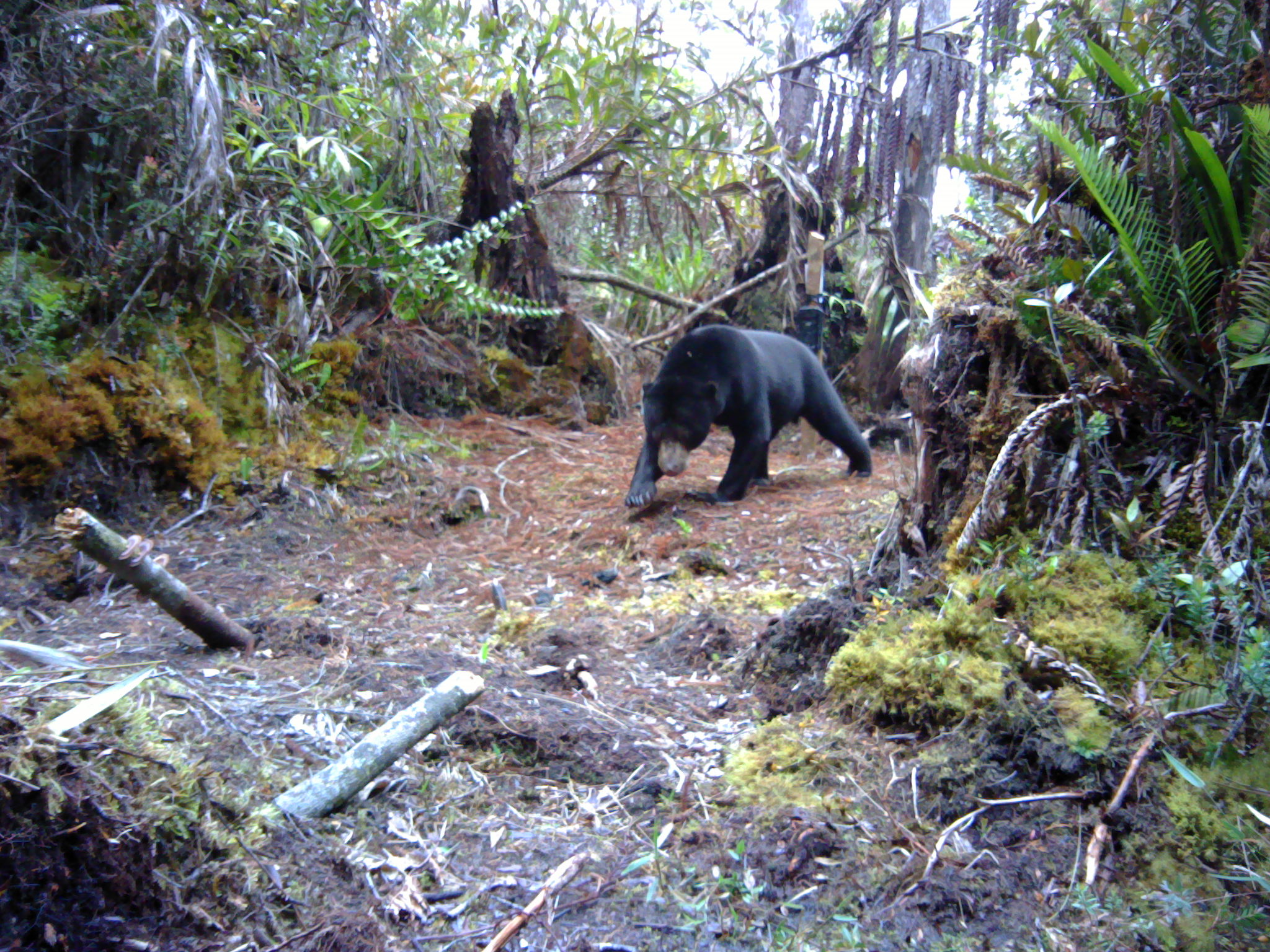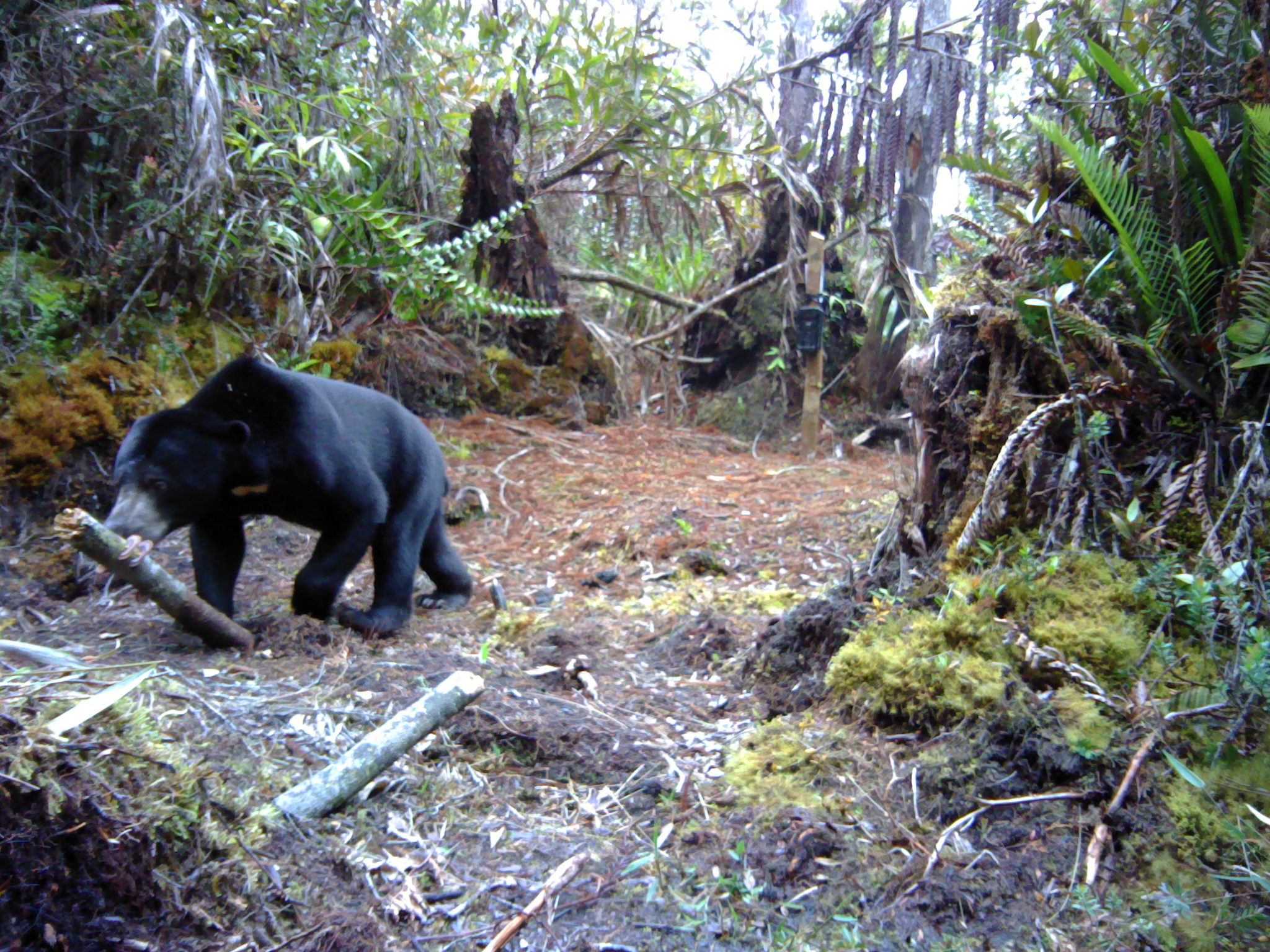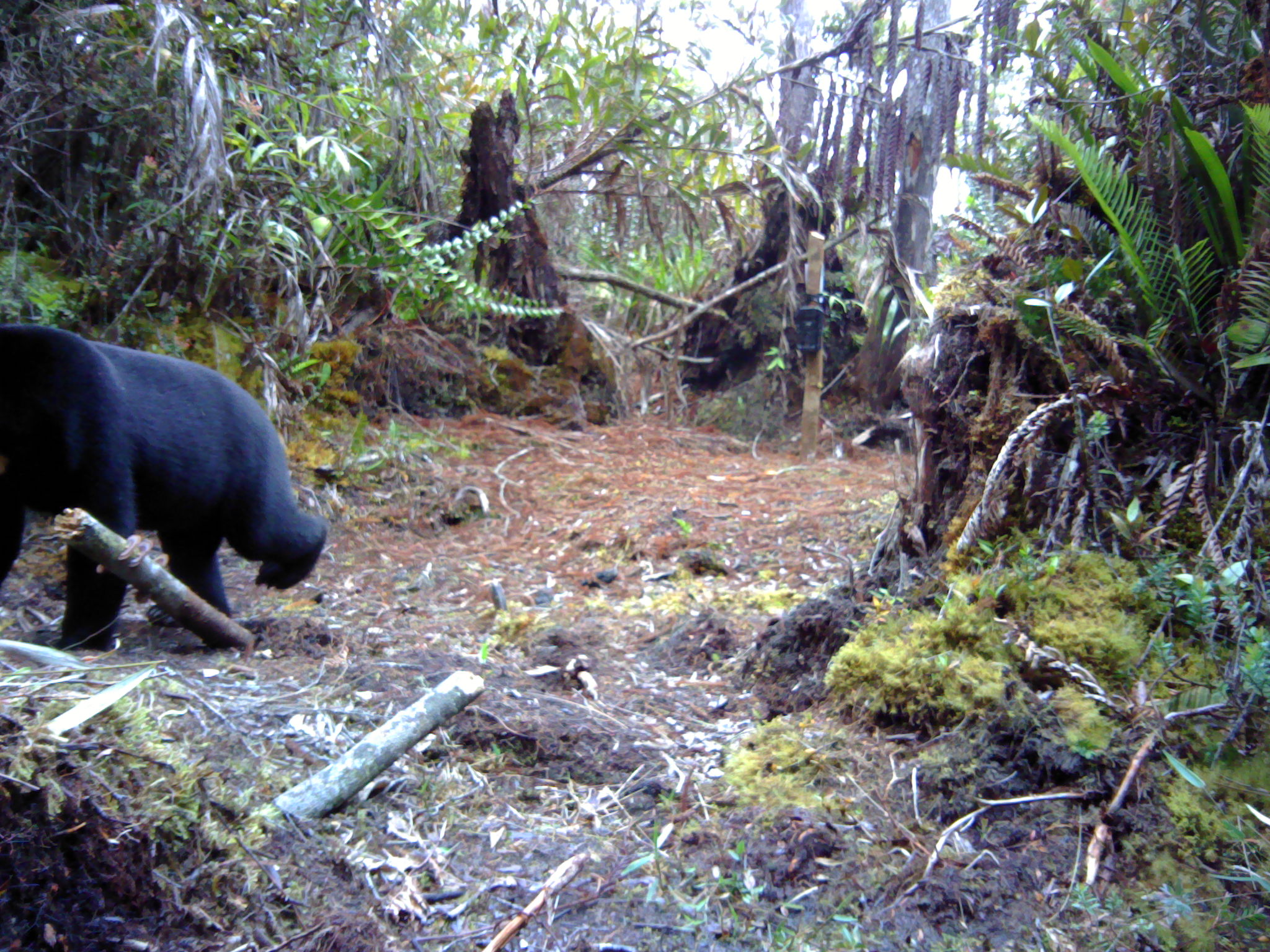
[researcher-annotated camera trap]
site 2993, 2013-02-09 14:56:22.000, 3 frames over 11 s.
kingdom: Animalia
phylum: Chordata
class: Mammalia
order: Carnivora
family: Ursidae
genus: Helarctos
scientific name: Helarctos malayanus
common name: sun bear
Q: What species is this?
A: Helarctos malayanus (sun bear).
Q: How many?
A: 1.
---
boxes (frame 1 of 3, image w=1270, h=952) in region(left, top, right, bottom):
helarctos malayanus: region(623, 324, 870, 508)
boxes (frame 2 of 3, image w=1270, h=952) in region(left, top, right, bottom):
helarctos malayanus: region(105, 355, 472, 641)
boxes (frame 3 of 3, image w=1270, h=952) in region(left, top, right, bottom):
helarctos malayanus: region(0, 320, 328, 648)